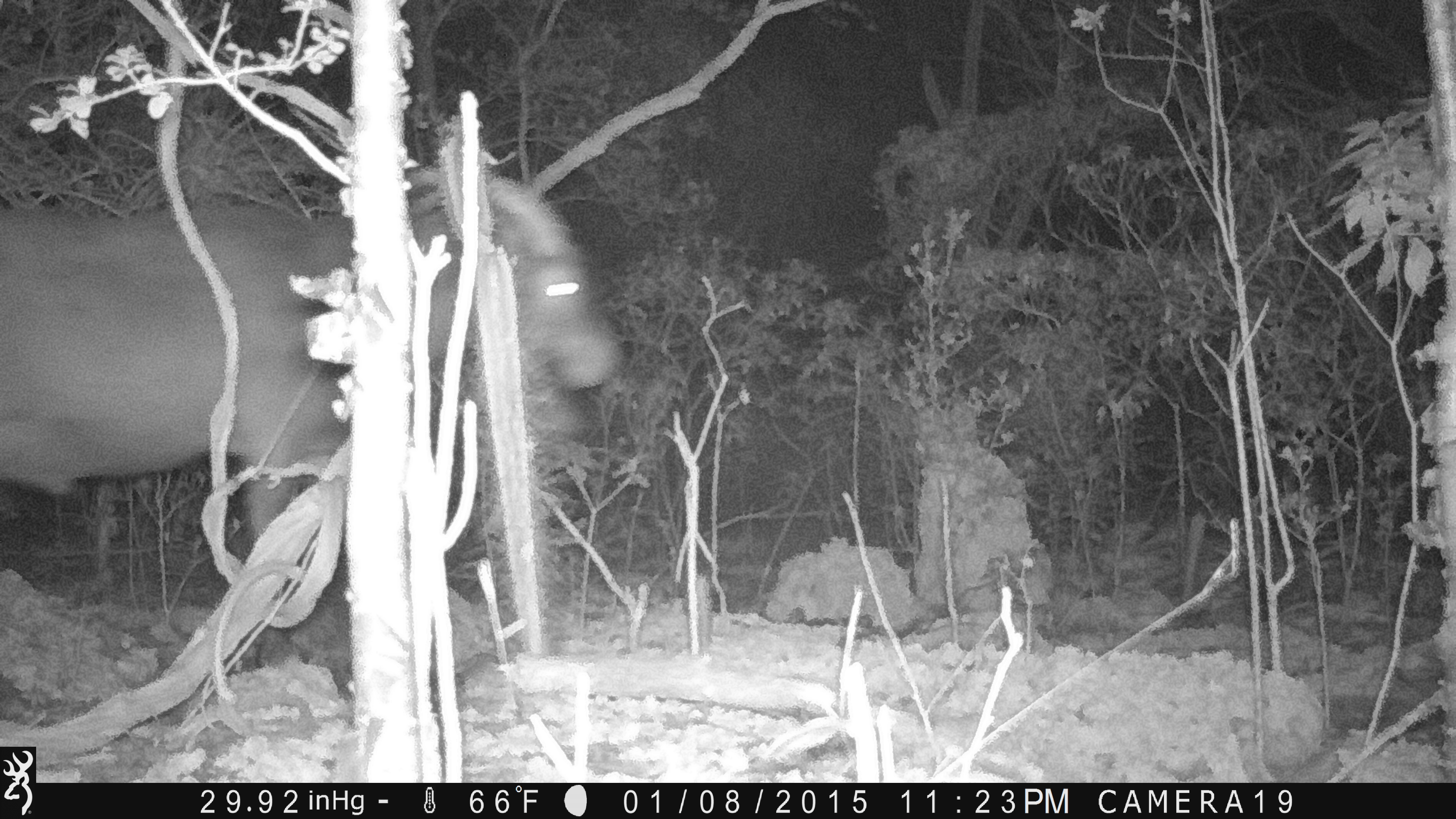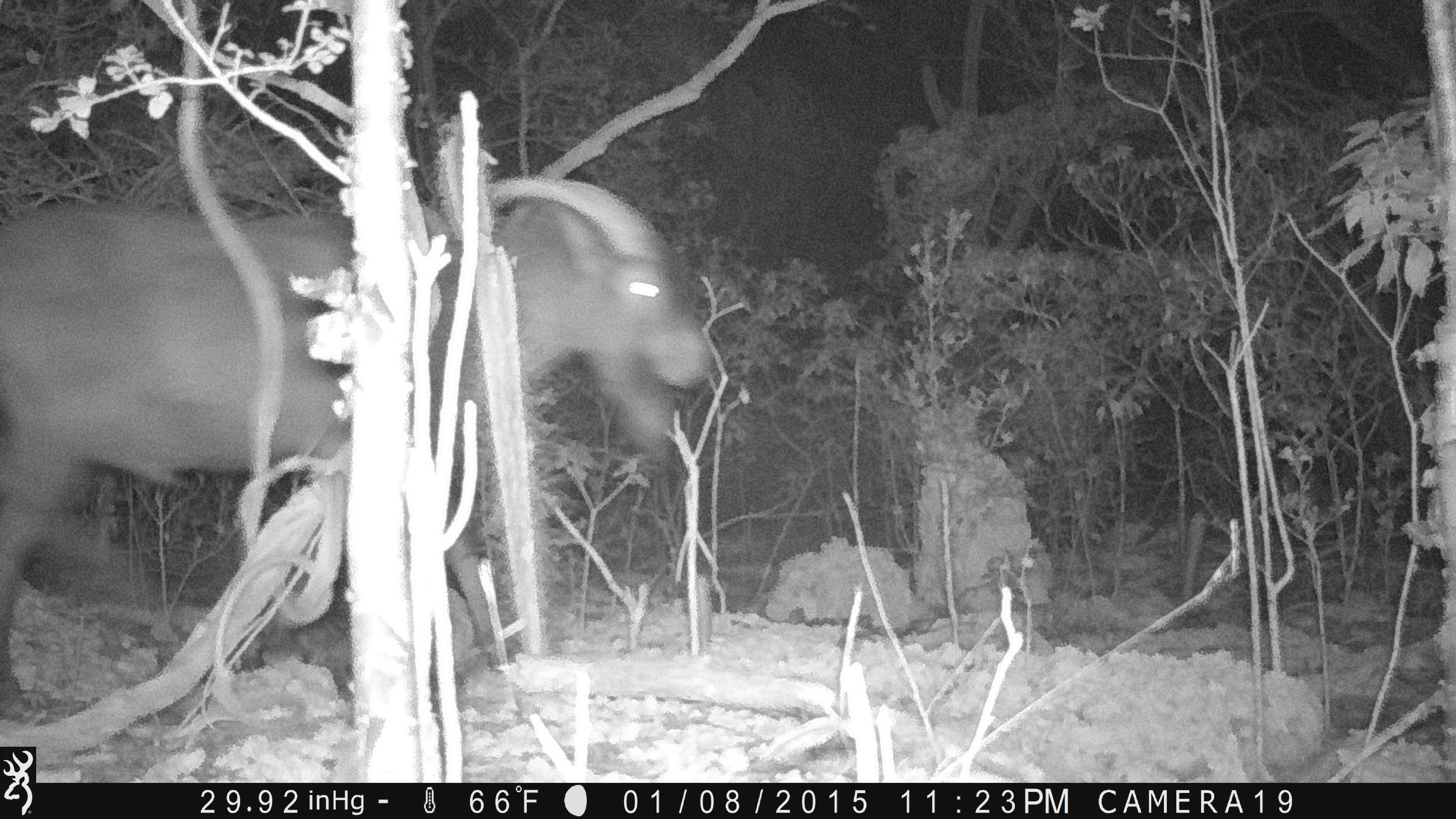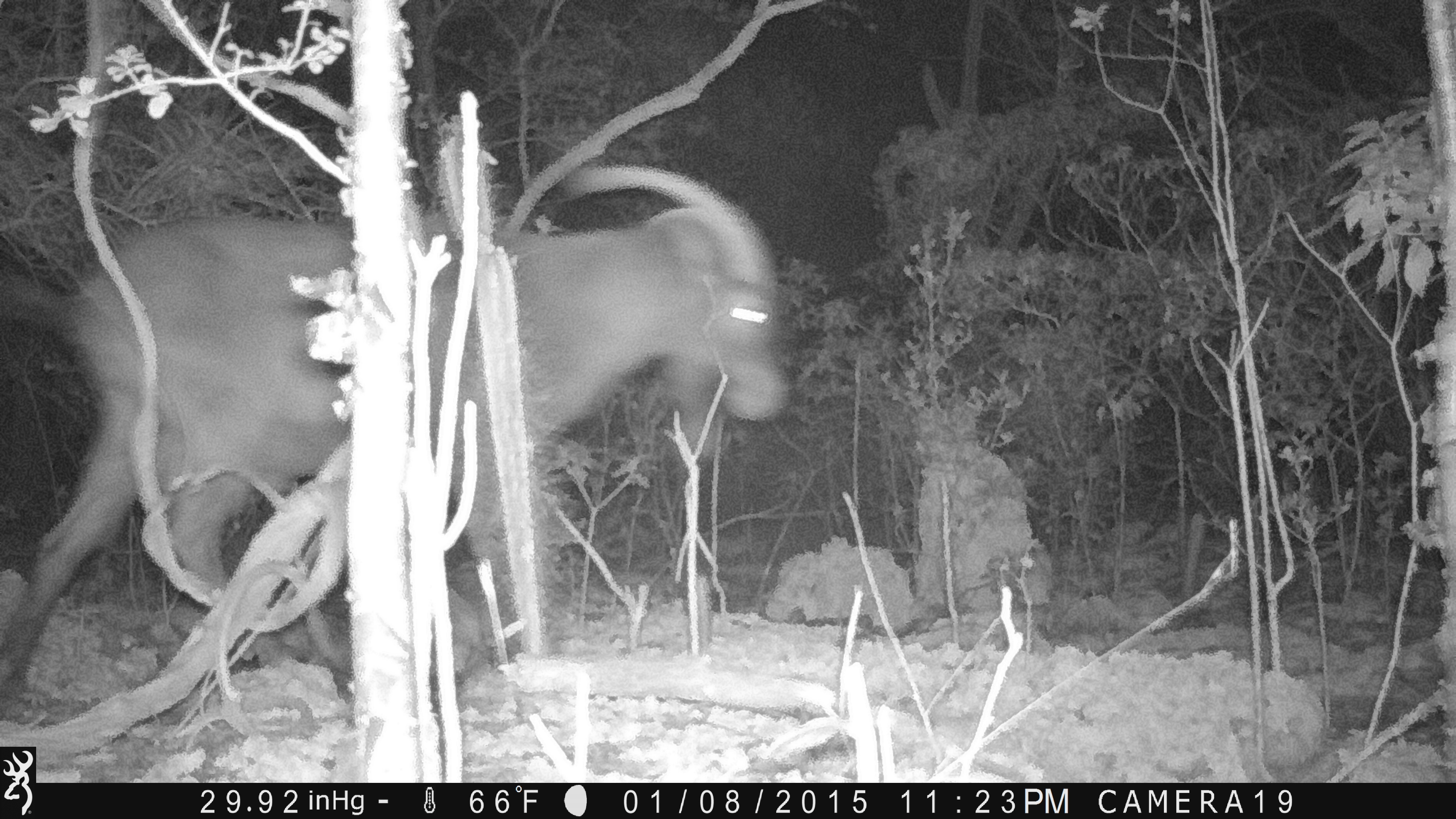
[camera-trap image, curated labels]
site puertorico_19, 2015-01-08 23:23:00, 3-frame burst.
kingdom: Animalia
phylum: Chordata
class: Mammalia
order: Artiodactyla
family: Bovidae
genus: Capra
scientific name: Capra hircus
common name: goat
Goat (Capra hircus).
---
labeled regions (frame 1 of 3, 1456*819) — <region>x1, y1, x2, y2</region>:
goat: <region>2, 145, 639, 688</region>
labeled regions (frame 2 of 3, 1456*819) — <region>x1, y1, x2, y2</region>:
goat: <region>0, 176, 711, 720</region>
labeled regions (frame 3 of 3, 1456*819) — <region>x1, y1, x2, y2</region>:
goat: <region>0, 173, 793, 725</region>